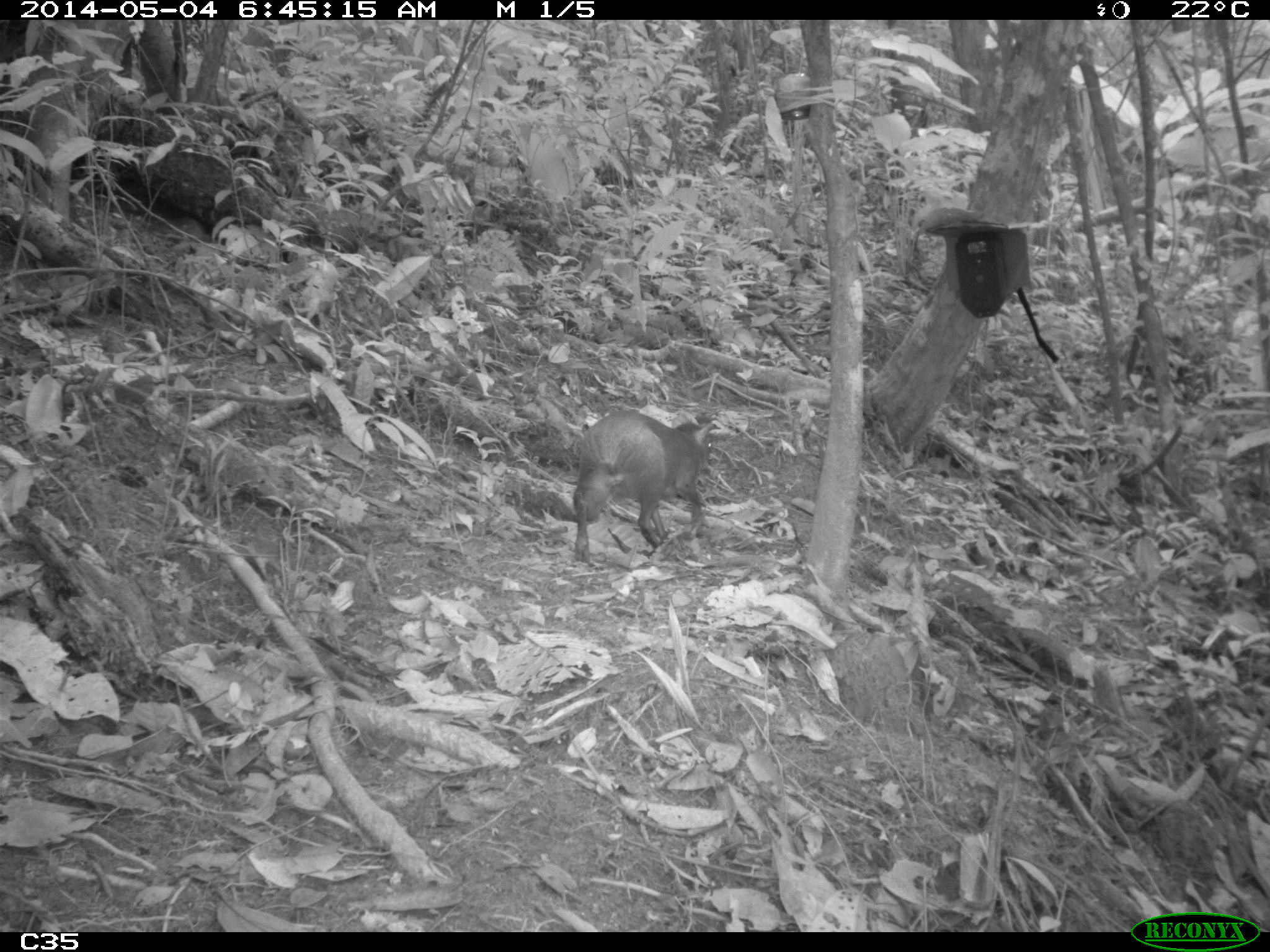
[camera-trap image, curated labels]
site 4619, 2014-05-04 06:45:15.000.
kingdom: Animalia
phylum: Chordata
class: Mammalia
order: Rodentia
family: Dasyproctidae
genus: Dasyprocta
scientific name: Dasyprocta leporina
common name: red-rumped agouti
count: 1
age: adult